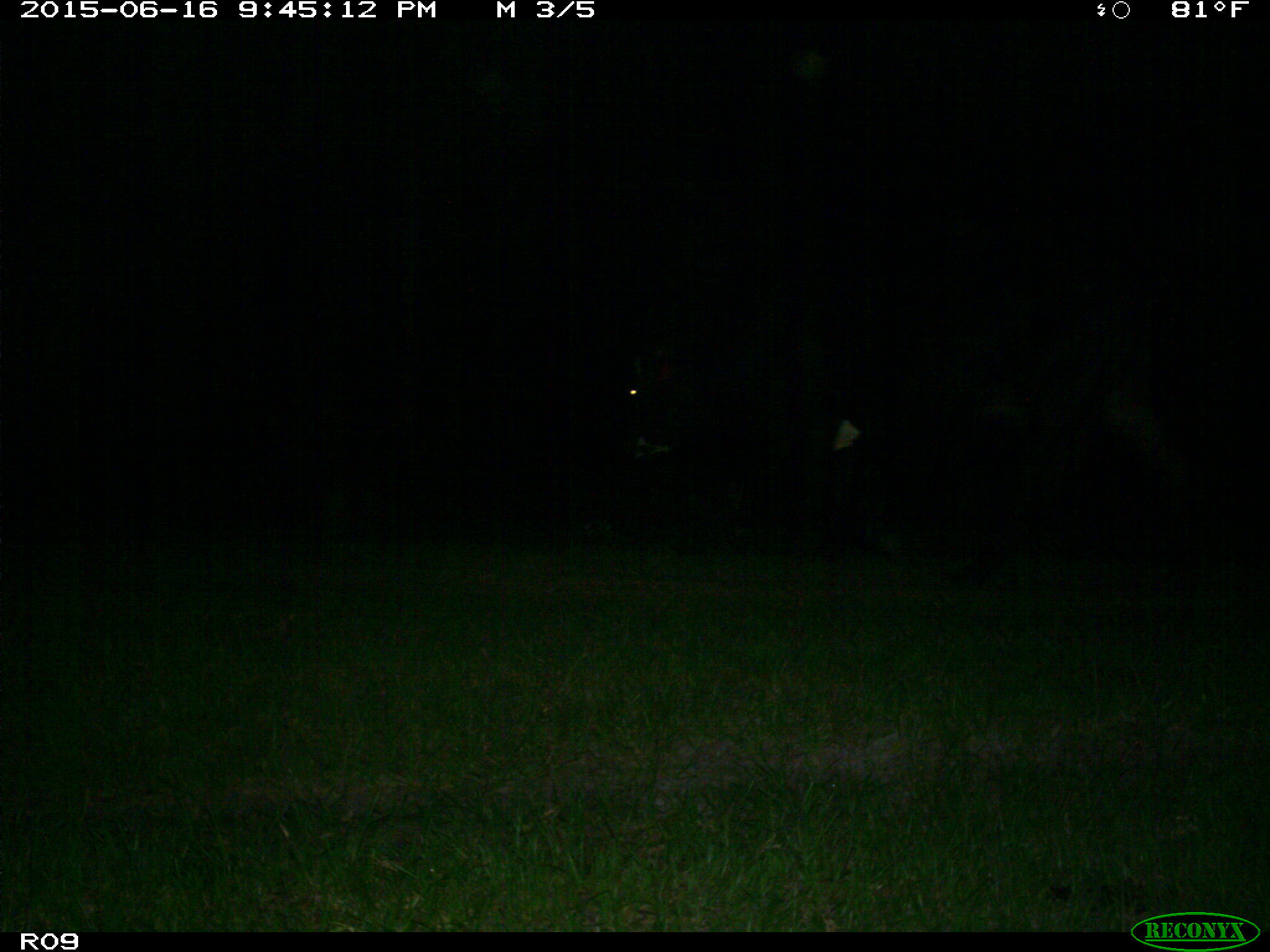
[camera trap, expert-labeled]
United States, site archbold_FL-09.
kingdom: Animalia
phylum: Chordata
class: Mammalia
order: Artiodactyla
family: Bovidae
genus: Bos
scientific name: Bos taurus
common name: domestic cow